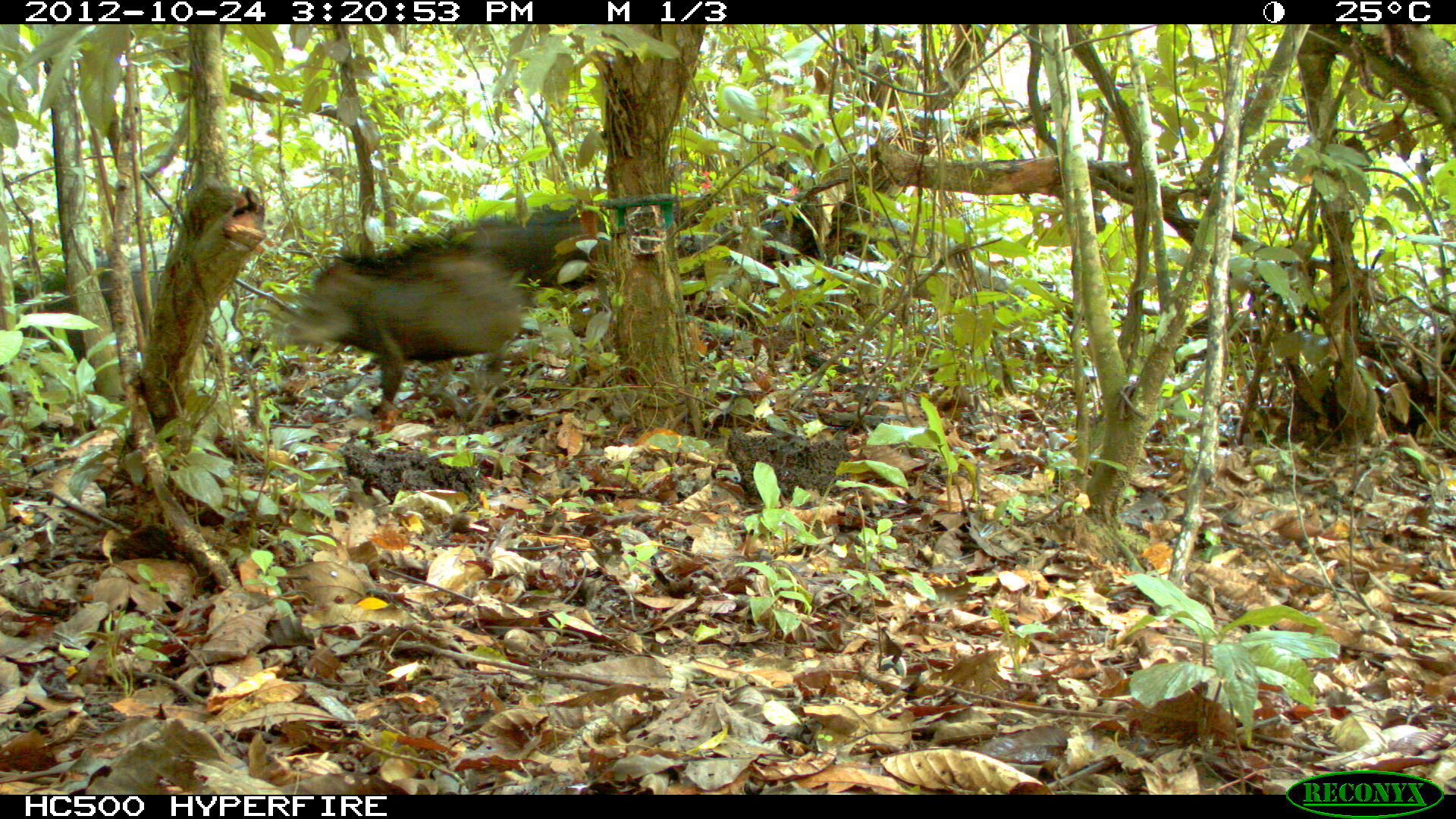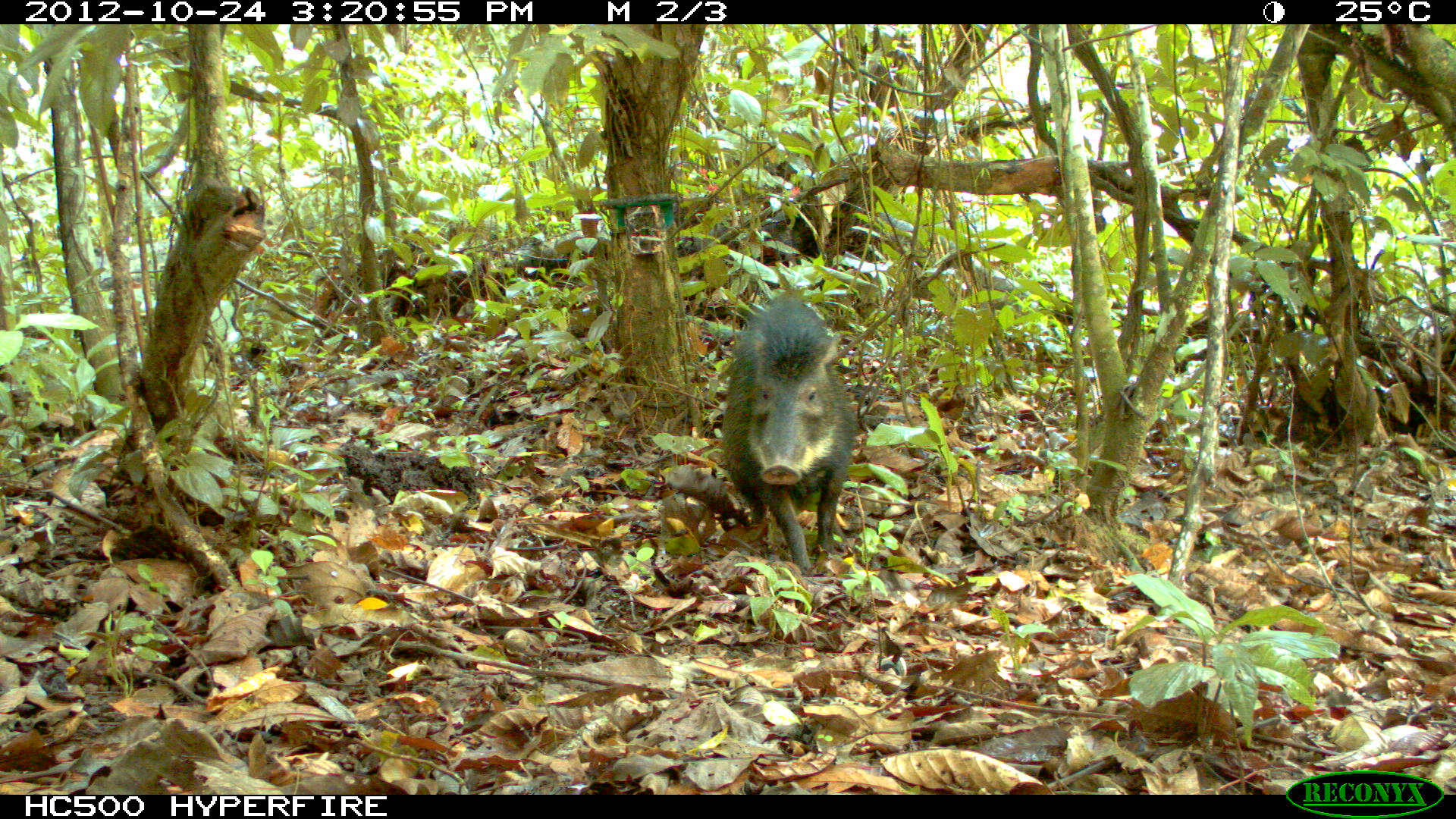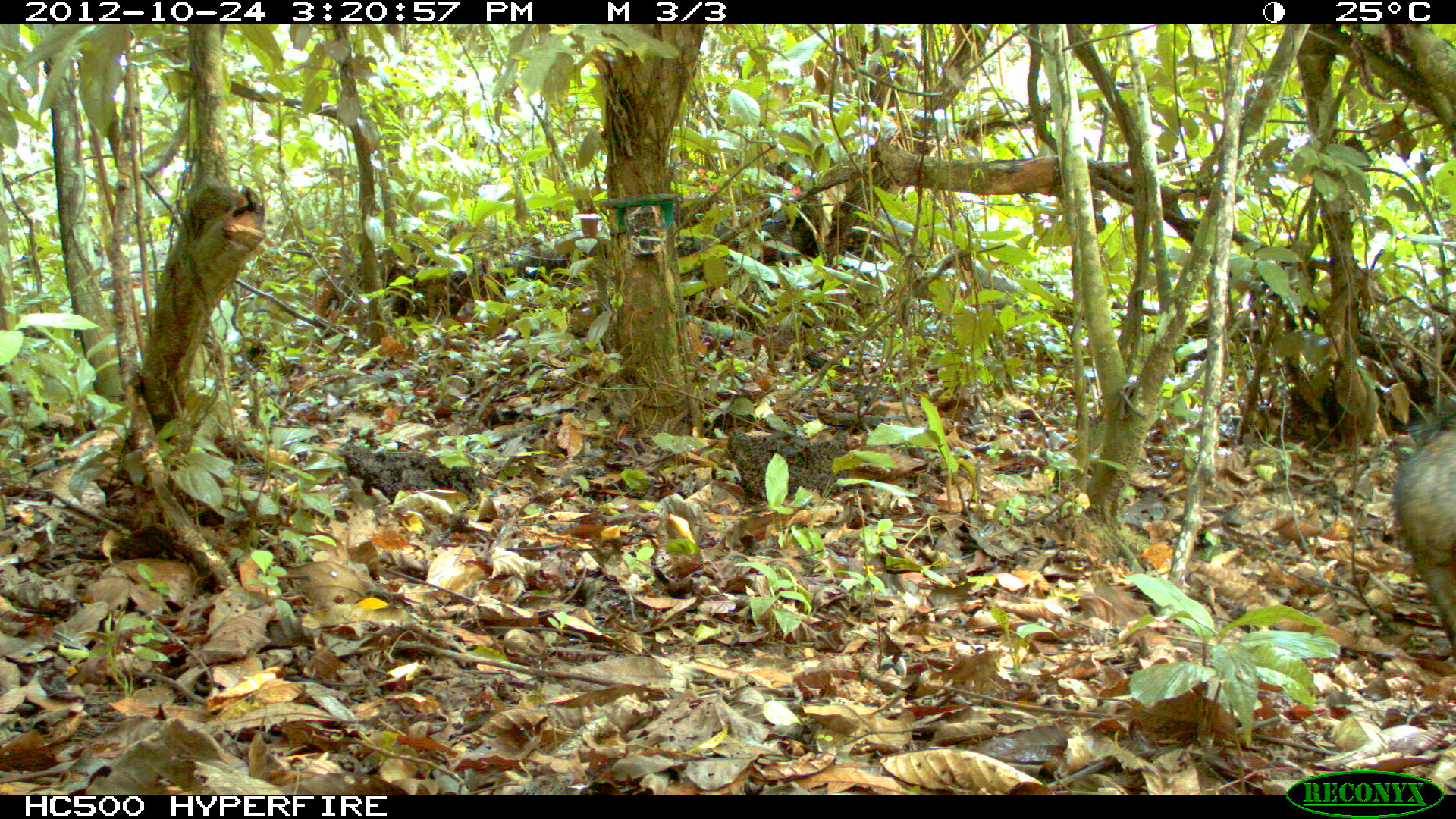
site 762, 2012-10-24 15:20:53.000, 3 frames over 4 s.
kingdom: Animalia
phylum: Chordata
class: Mammalia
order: Artiodactyla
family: Tayassuidae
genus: Tayassu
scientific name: Tayassu pecari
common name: white-lipped peccary